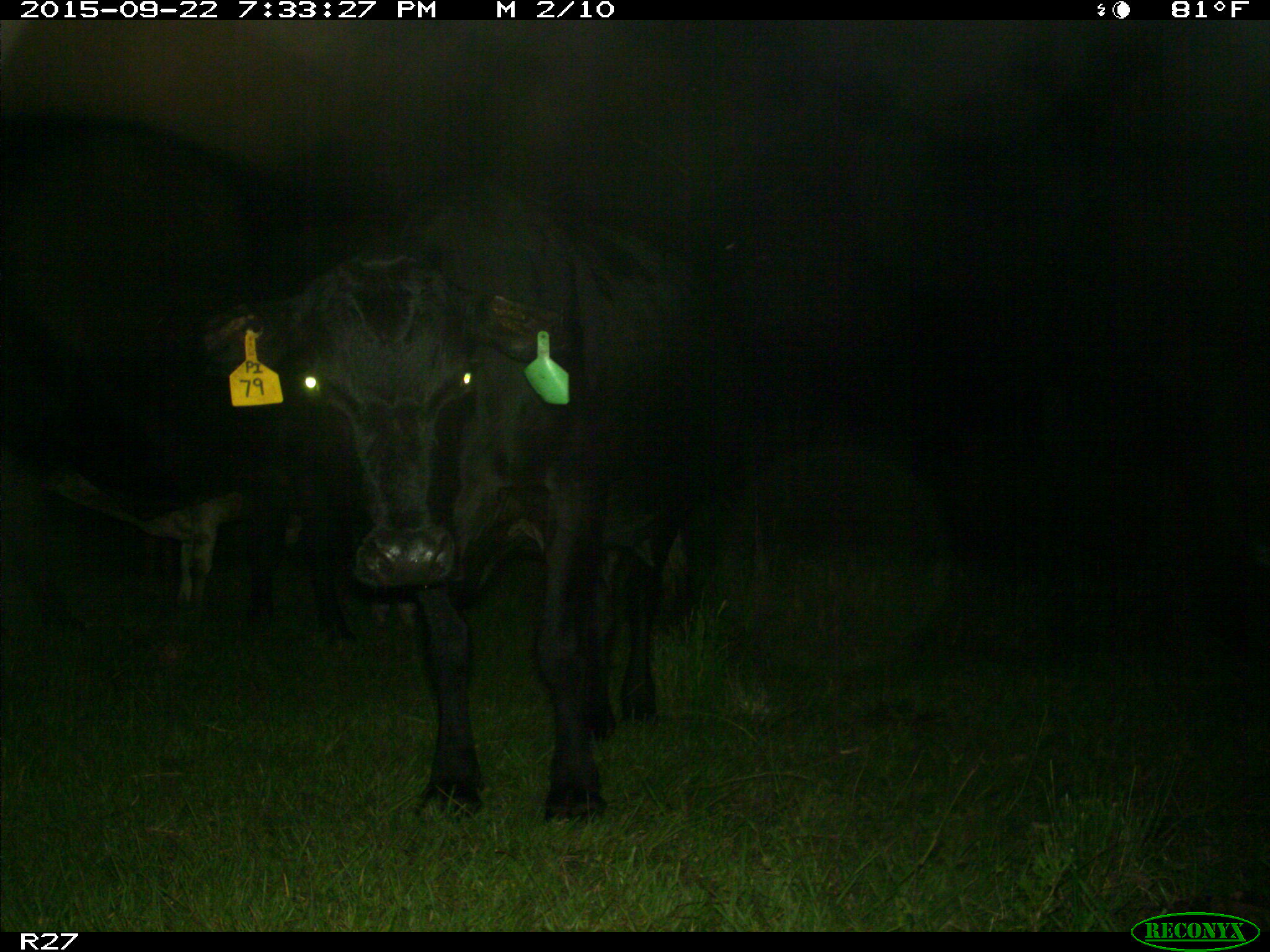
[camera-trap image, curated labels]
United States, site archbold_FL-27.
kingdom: Animalia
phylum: Chordata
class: Mammalia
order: Artiodactyla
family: Bovidae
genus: Bos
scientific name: Bos taurus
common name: domestic cow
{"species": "Bos taurus (domestic cow)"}